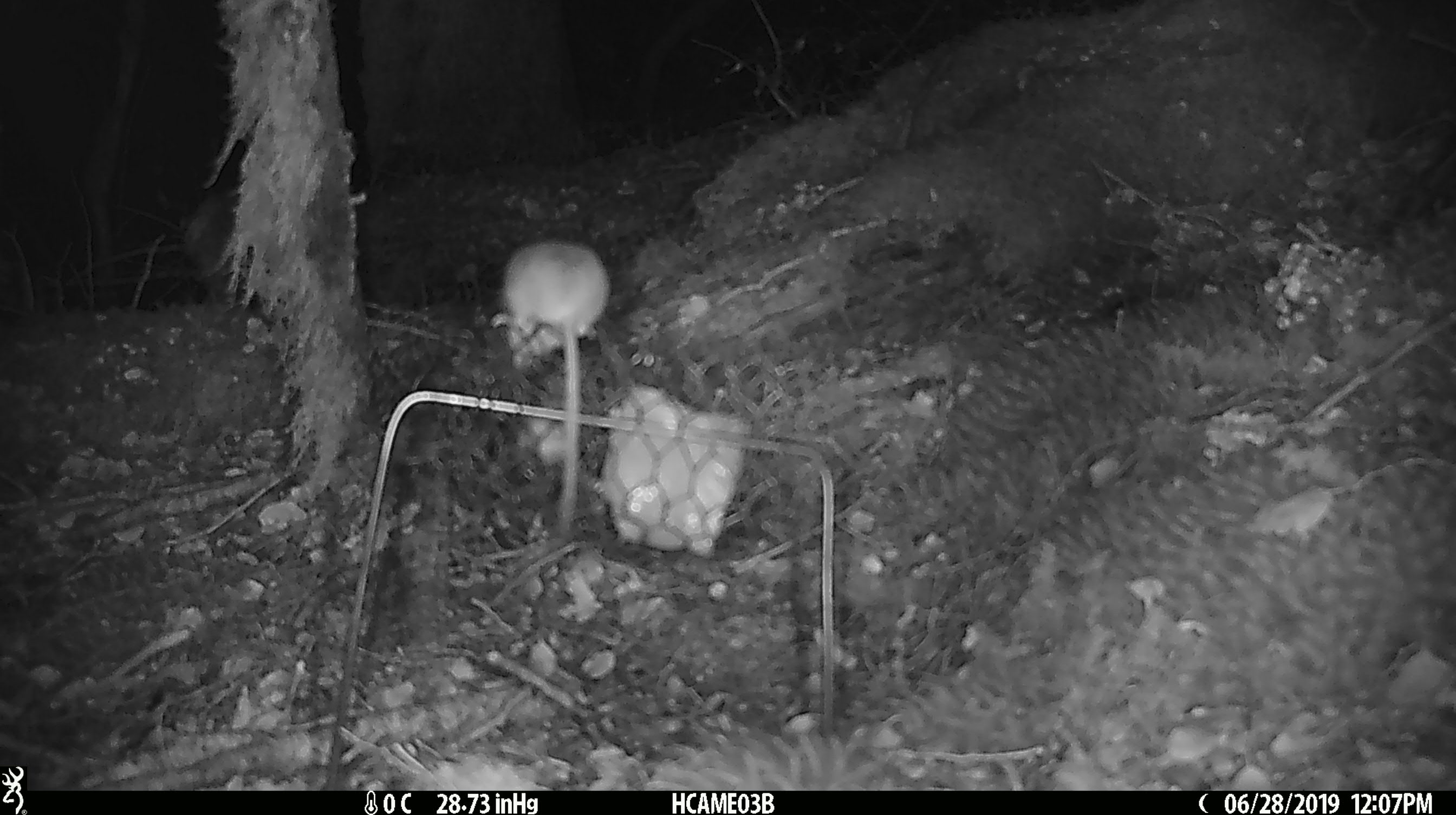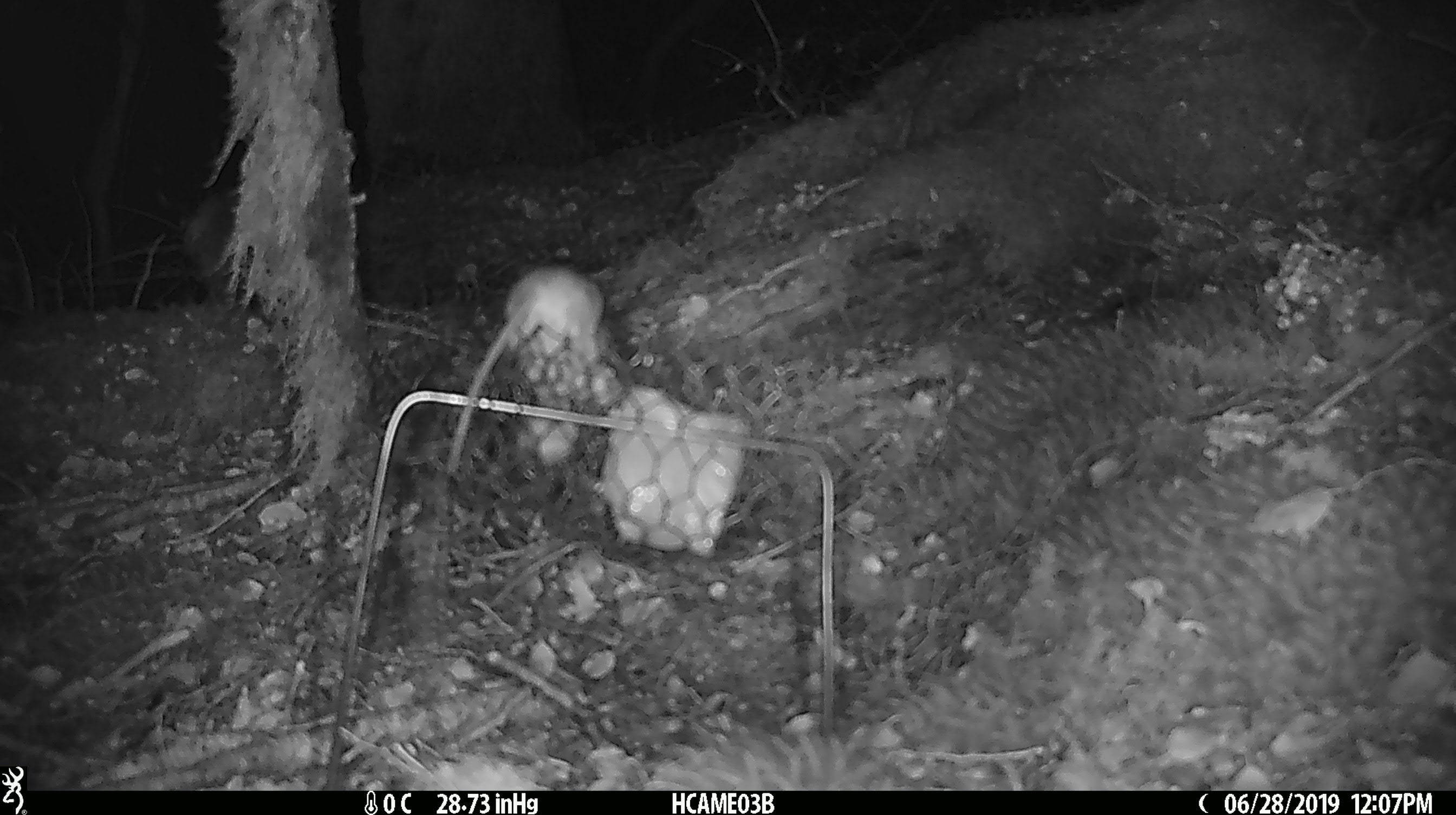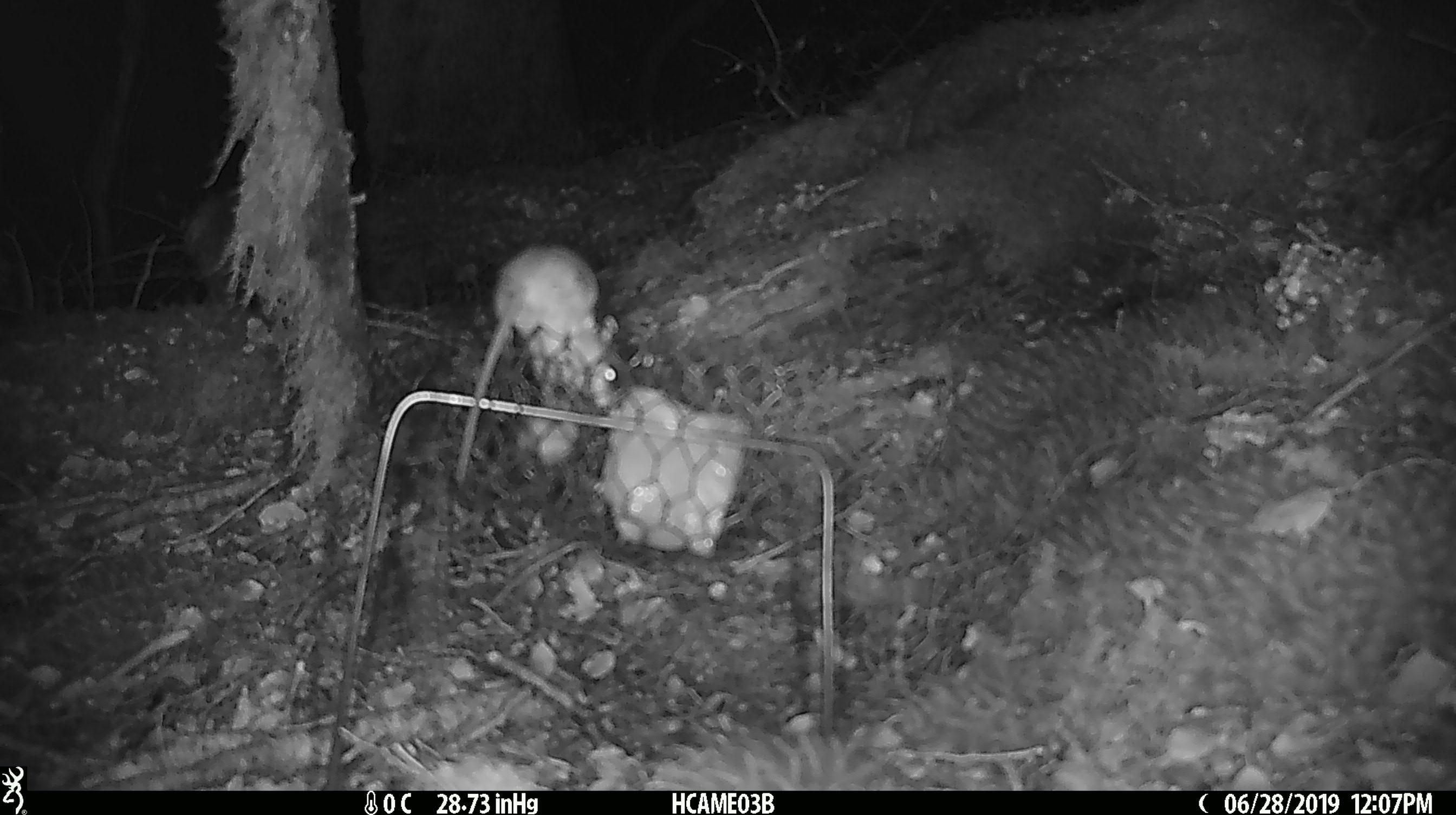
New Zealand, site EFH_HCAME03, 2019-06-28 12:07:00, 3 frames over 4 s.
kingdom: Animalia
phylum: Chordata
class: Mammalia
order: Rodentia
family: Muridae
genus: Mus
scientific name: Mus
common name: mouse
Mouse (Mus).